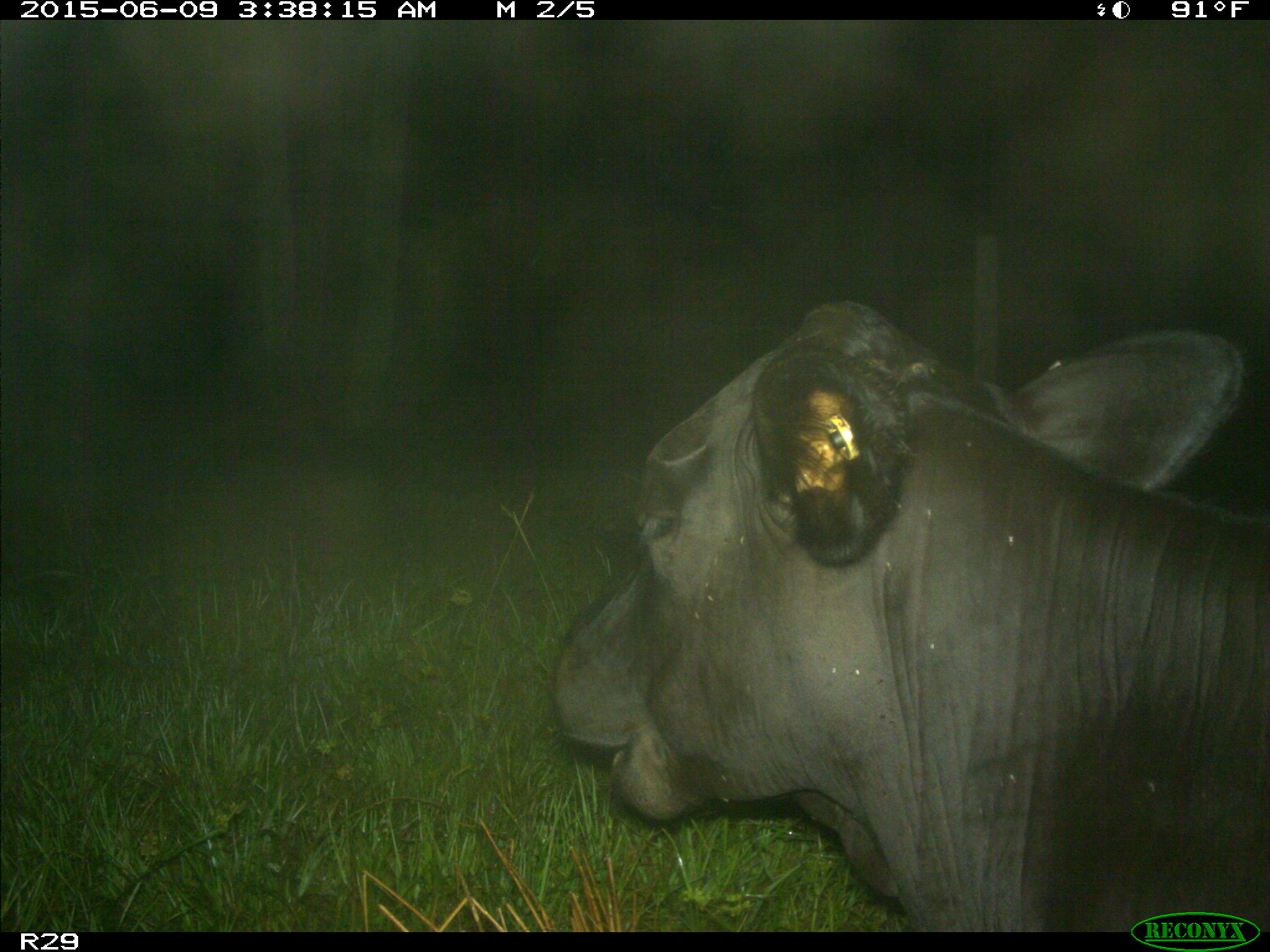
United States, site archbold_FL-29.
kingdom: Animalia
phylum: Chordata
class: Mammalia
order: Artiodactyla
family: Bovidae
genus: Bos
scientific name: Bos taurus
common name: domestic cow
Bos taurus (domestic cow).